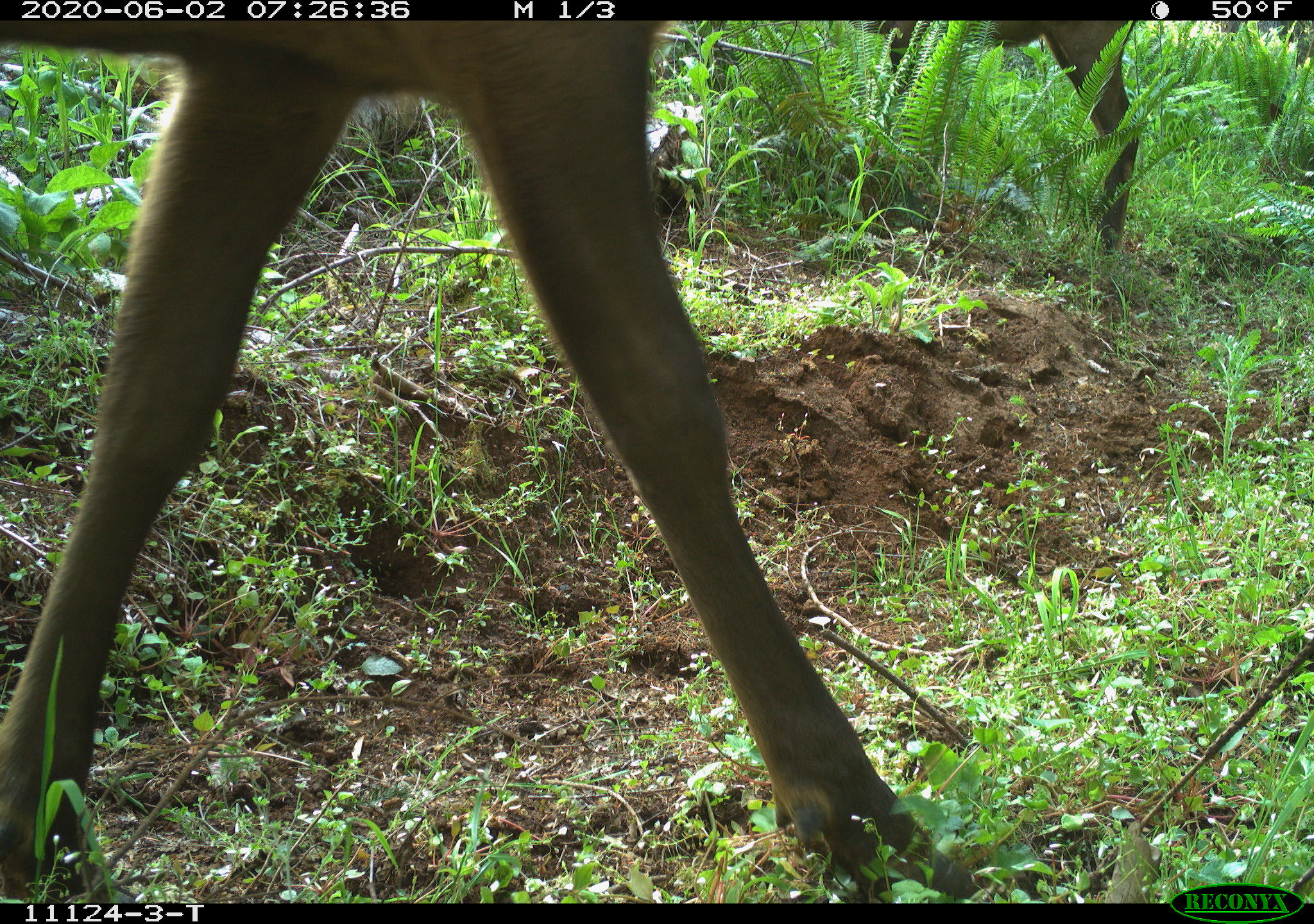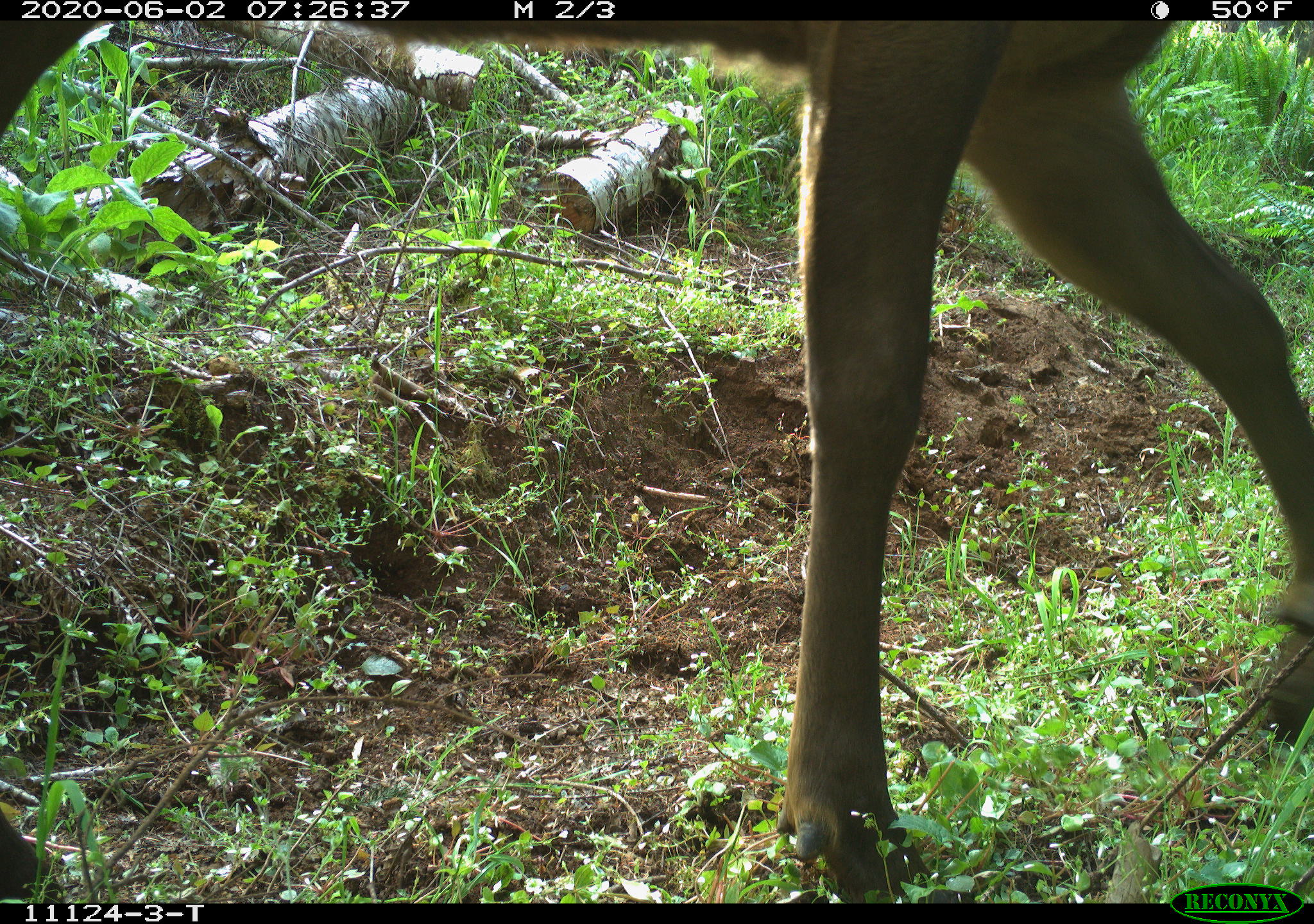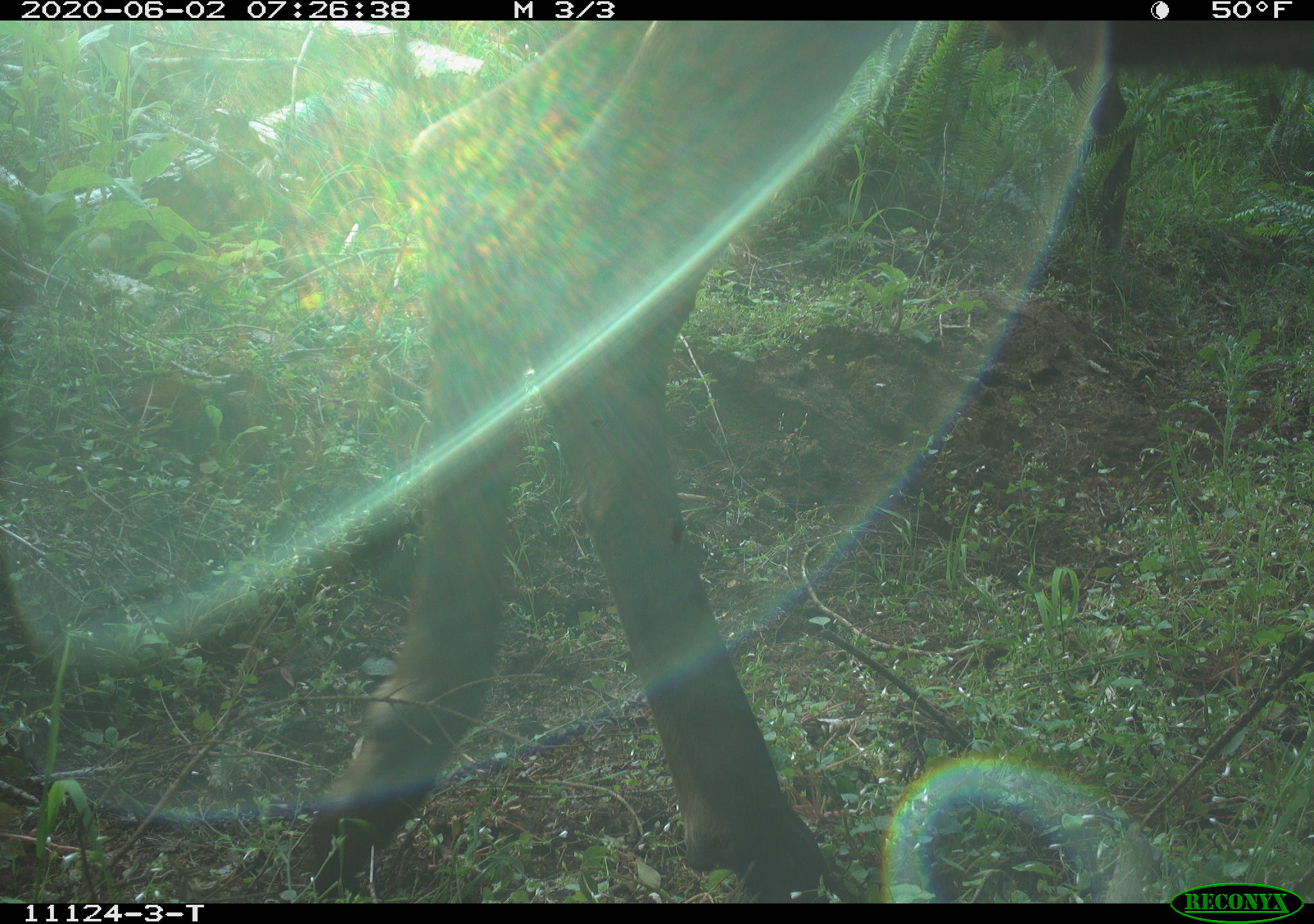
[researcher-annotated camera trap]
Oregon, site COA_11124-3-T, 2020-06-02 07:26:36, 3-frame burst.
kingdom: Animalia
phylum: Chordata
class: Mammalia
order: Artiodactyla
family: Cervidae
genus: Cervus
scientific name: Cervus canadensis roosevelti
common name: roosevelt elk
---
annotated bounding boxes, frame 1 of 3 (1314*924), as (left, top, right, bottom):
roosevelt elk: (3, 31, 986, 895); (877, 22, 1140, 262)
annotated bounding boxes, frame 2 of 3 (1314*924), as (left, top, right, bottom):
roosevelt elk: (3, 24, 1303, 878)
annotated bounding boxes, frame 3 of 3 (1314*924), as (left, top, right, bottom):
roosevelt elk: (281, 28, 1305, 878); (1045, 53, 1144, 252)